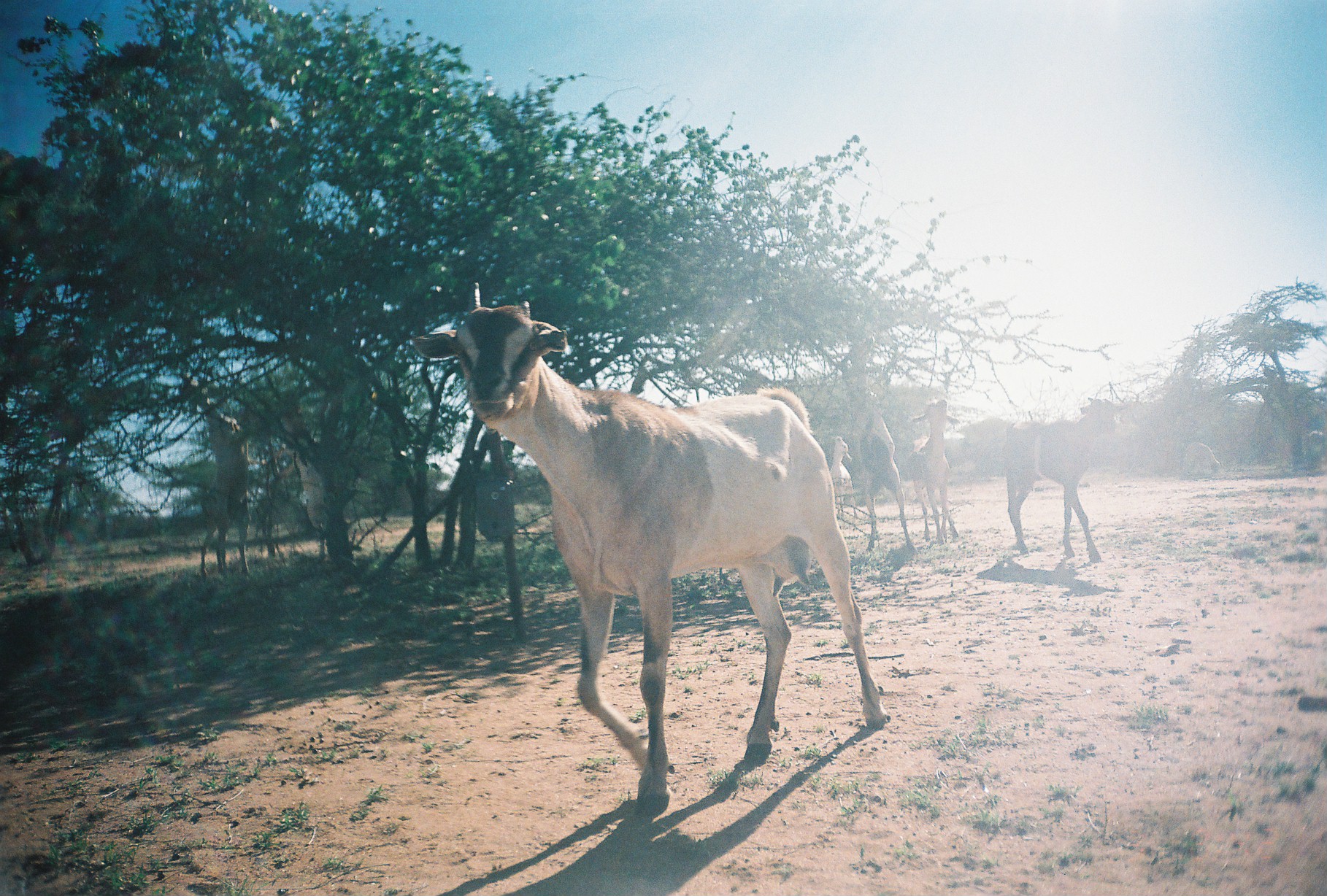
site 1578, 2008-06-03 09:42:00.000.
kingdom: Animalia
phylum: Chordata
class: Mammalia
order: Artiodactyla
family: Bovidae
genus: Capra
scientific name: Capra aegagrus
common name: wild goat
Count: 10.